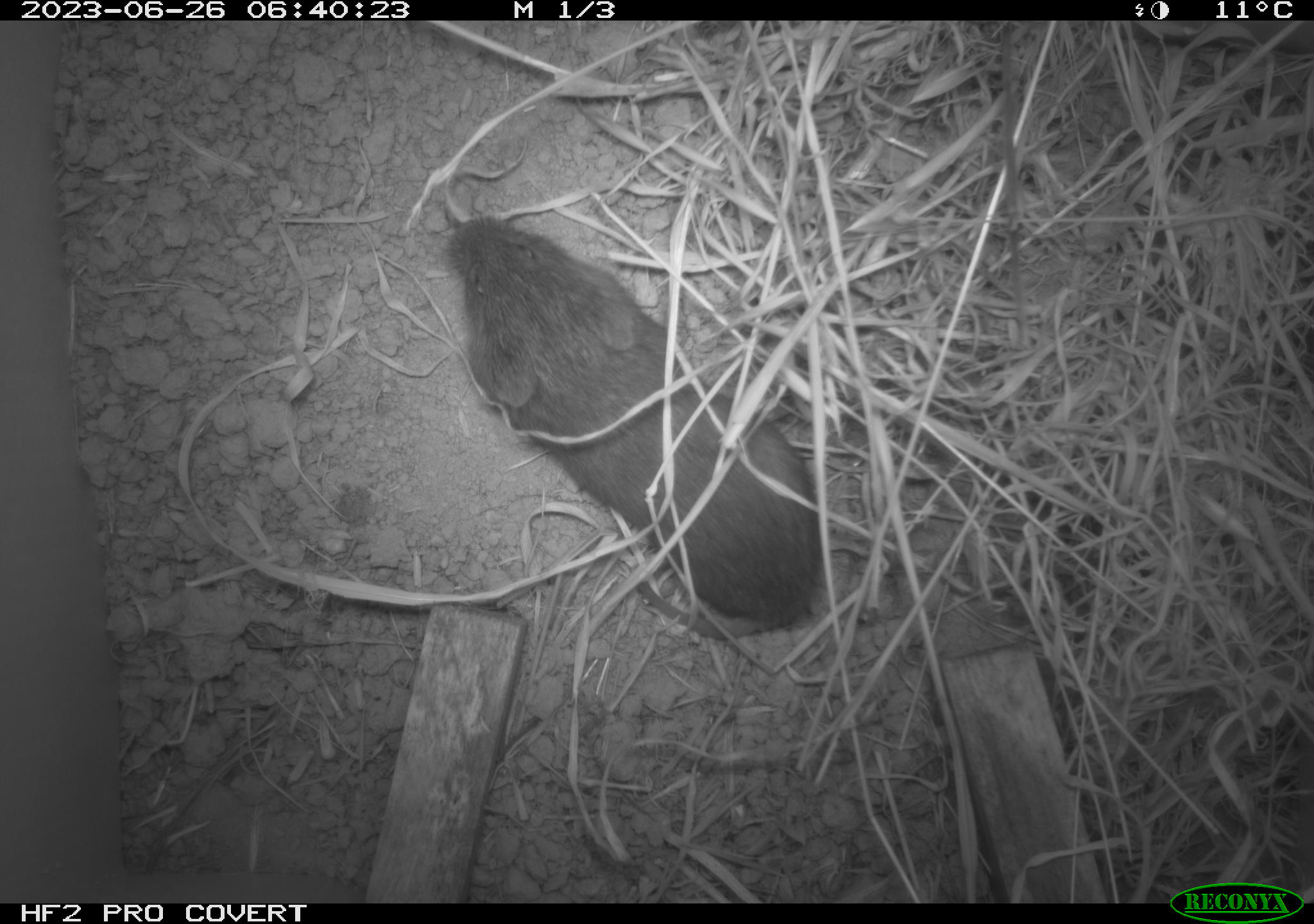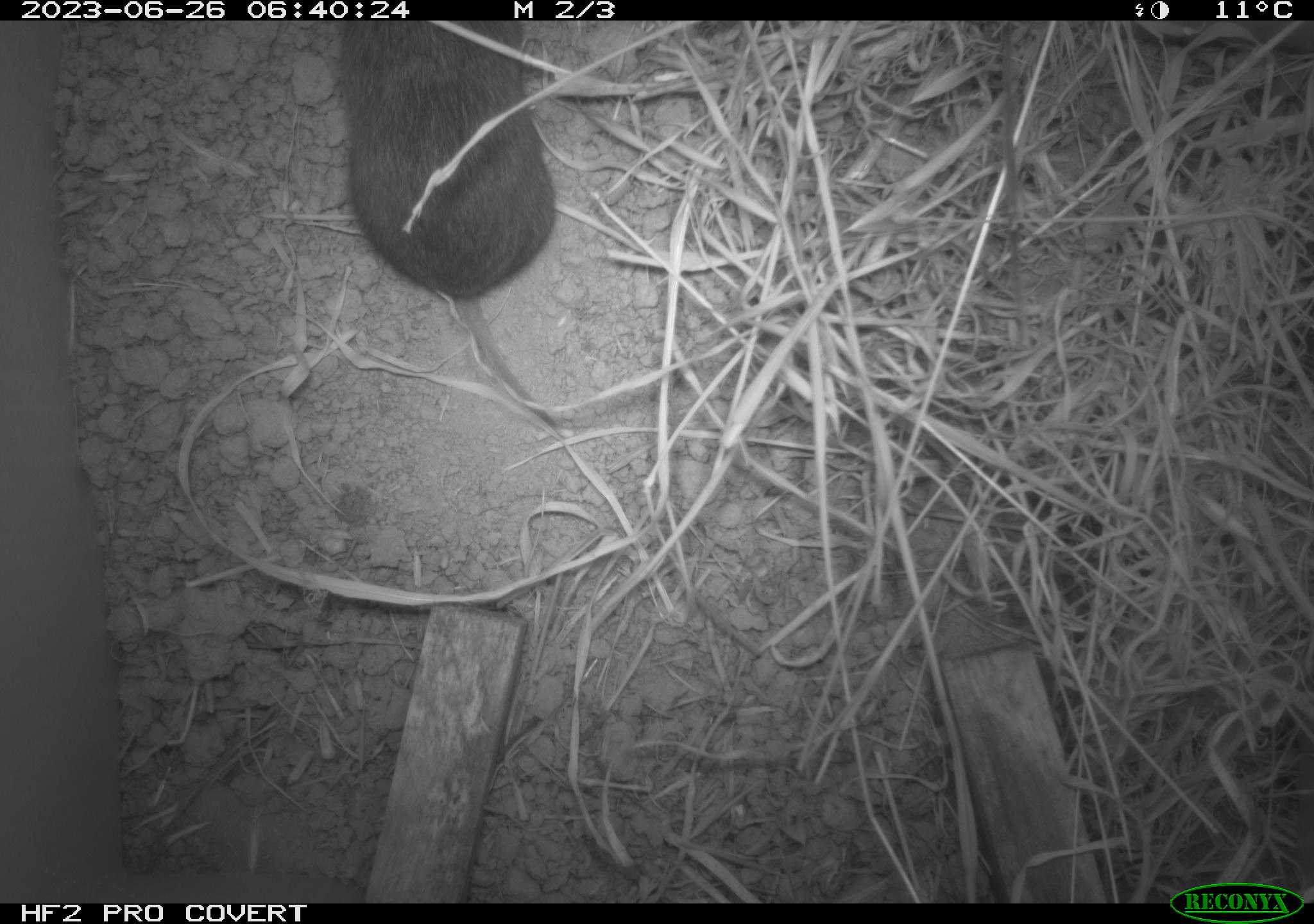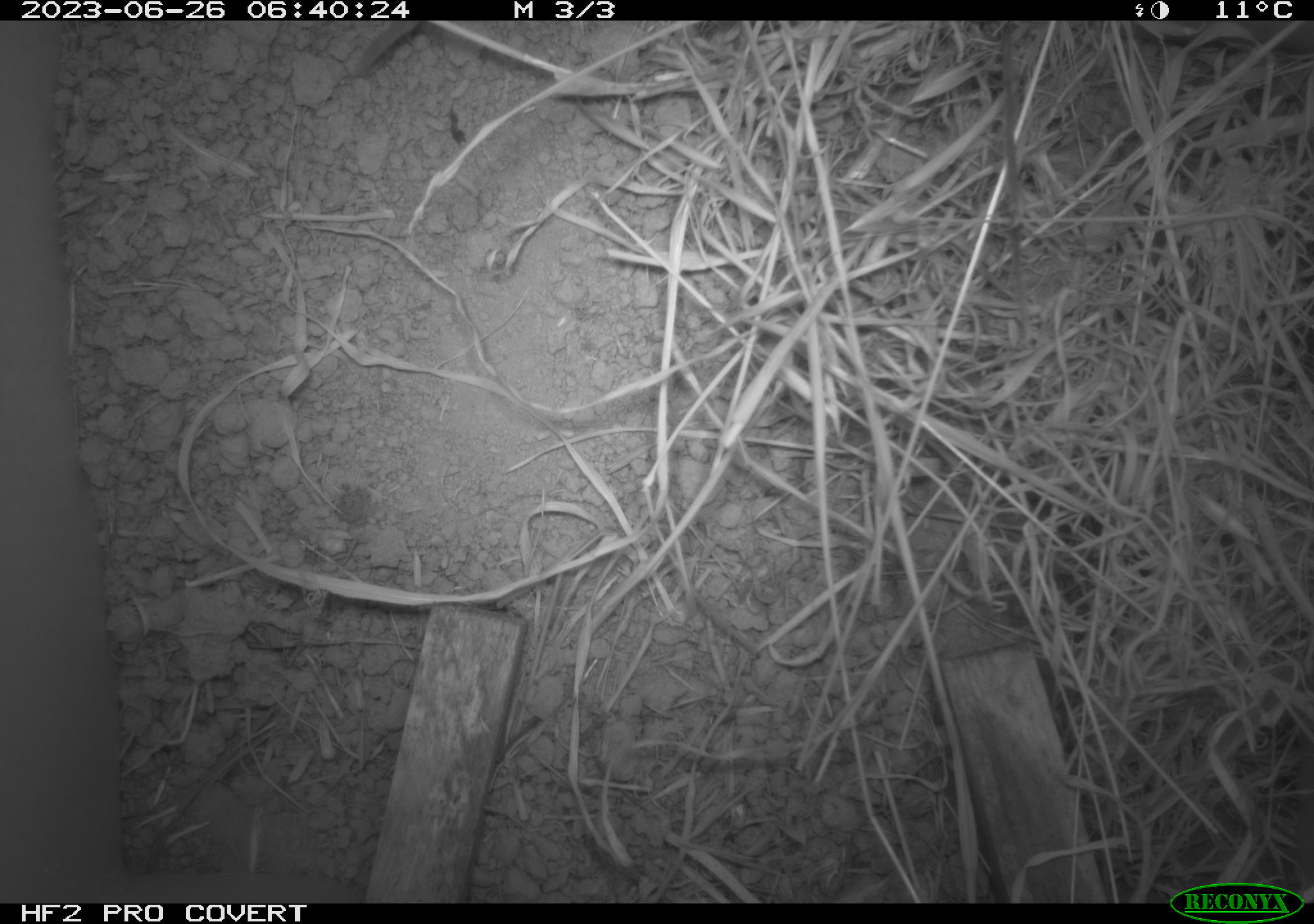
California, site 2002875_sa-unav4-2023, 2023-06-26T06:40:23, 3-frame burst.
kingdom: Animalia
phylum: Chordata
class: Mammalia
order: Rodentia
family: Cricetidae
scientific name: Arvicolinae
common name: voles, lemmings, and muskrats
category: arvicolinae subfamily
Arvicolinae subfamily (voles, lemmings, and muskrats) (Arvicolinae).